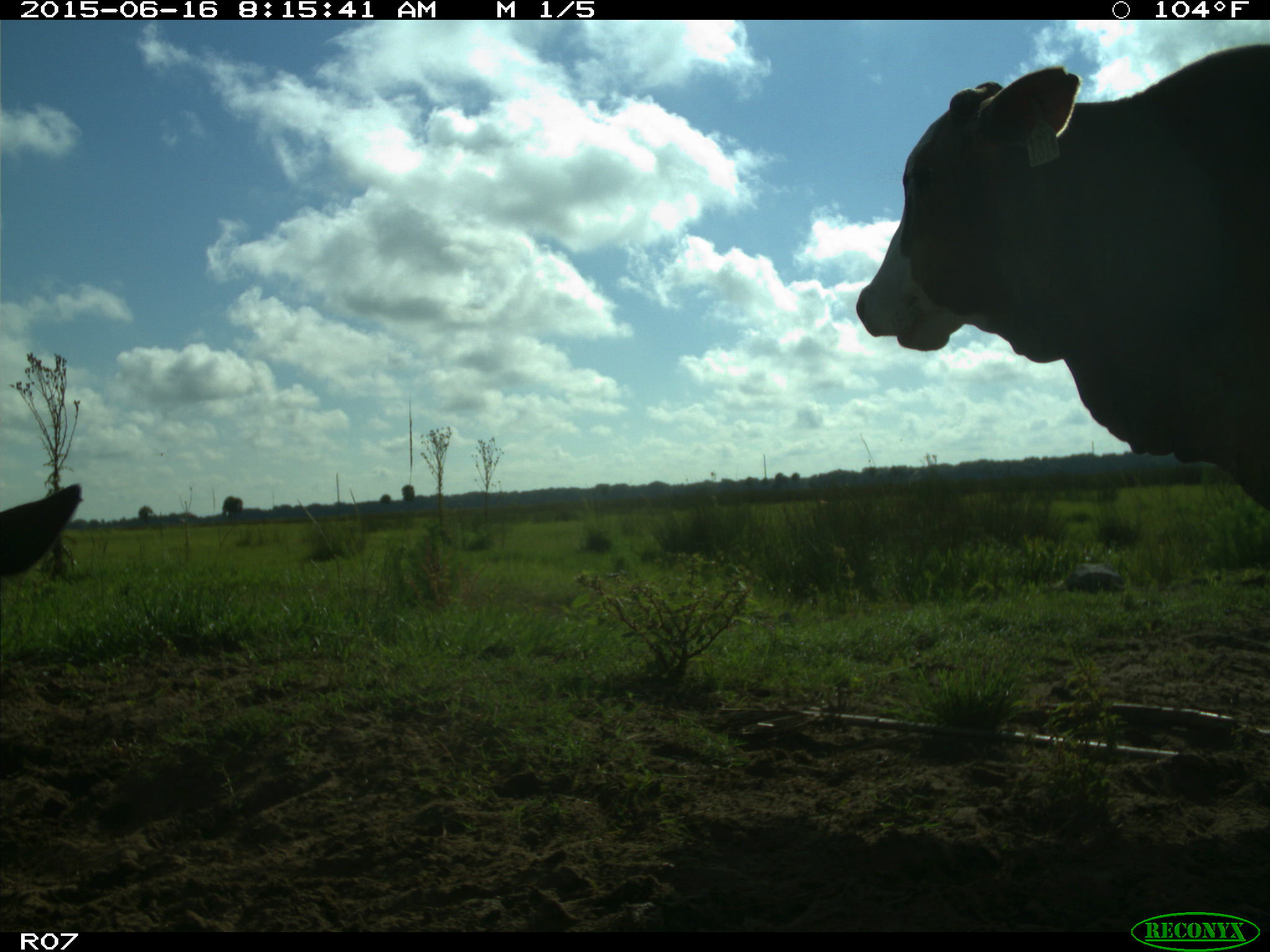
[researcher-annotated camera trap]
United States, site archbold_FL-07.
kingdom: Animalia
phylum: Chordata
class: Mammalia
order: Artiodactyla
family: Bovidae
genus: Bos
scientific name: Bos taurus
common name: domestic cow